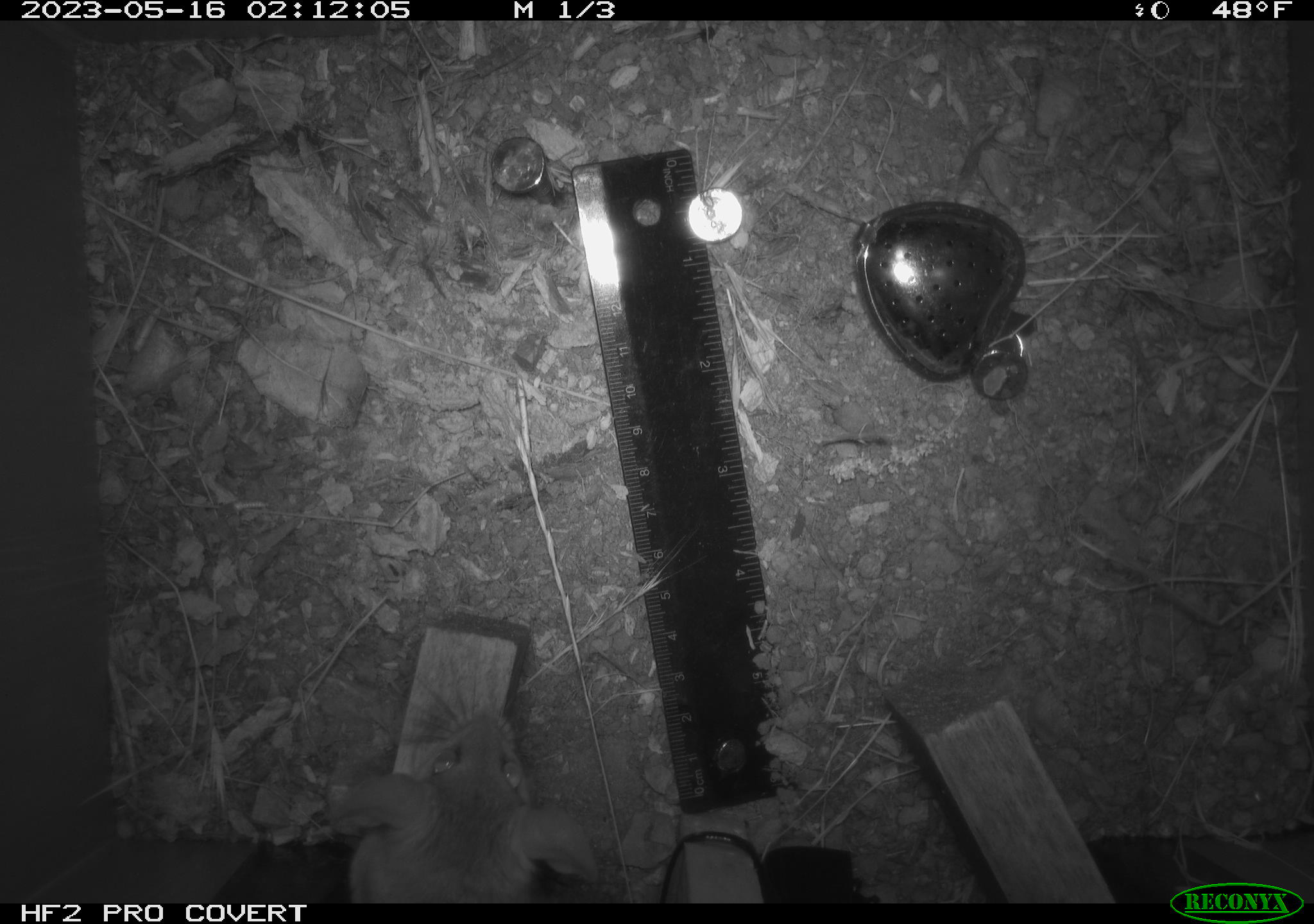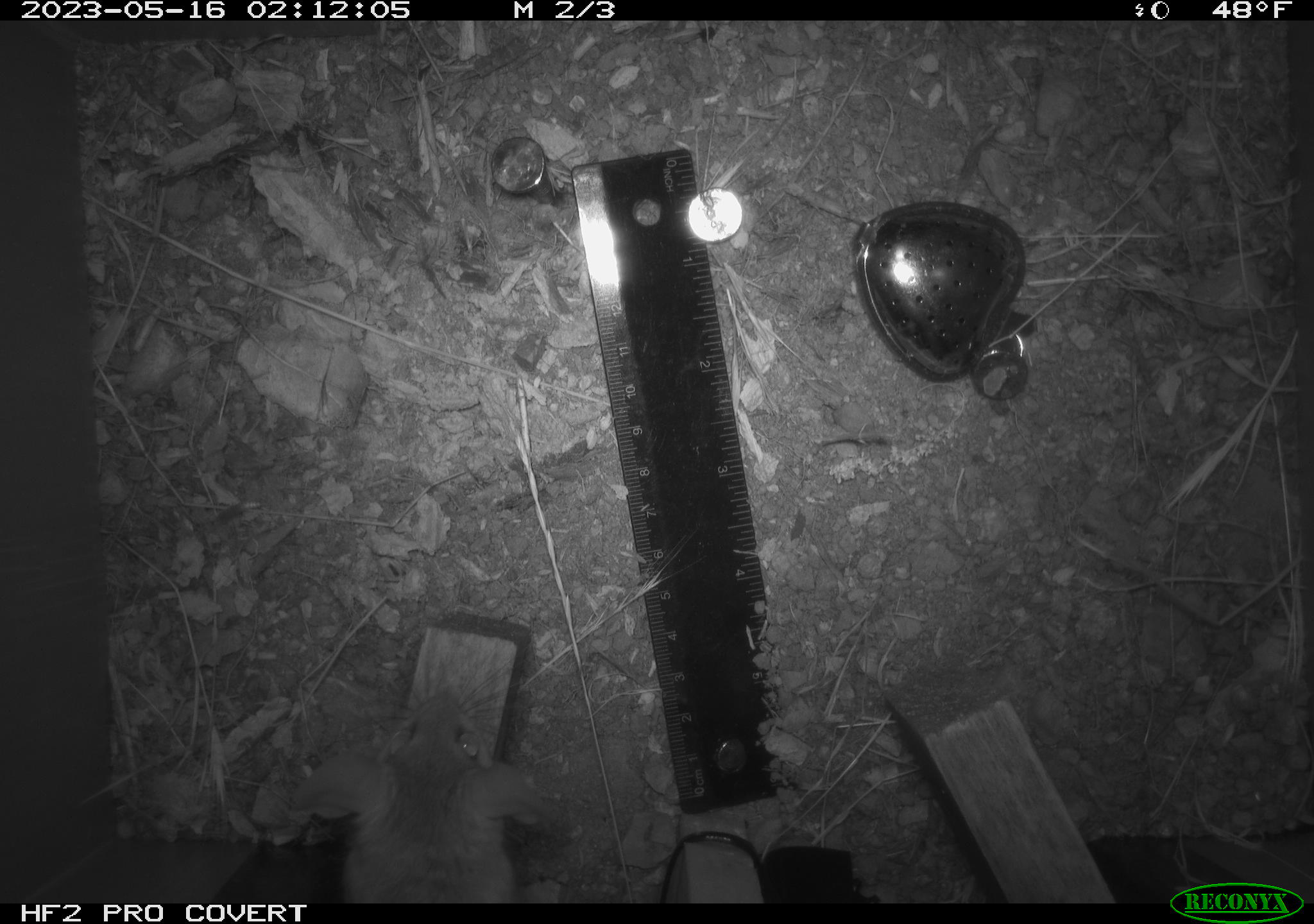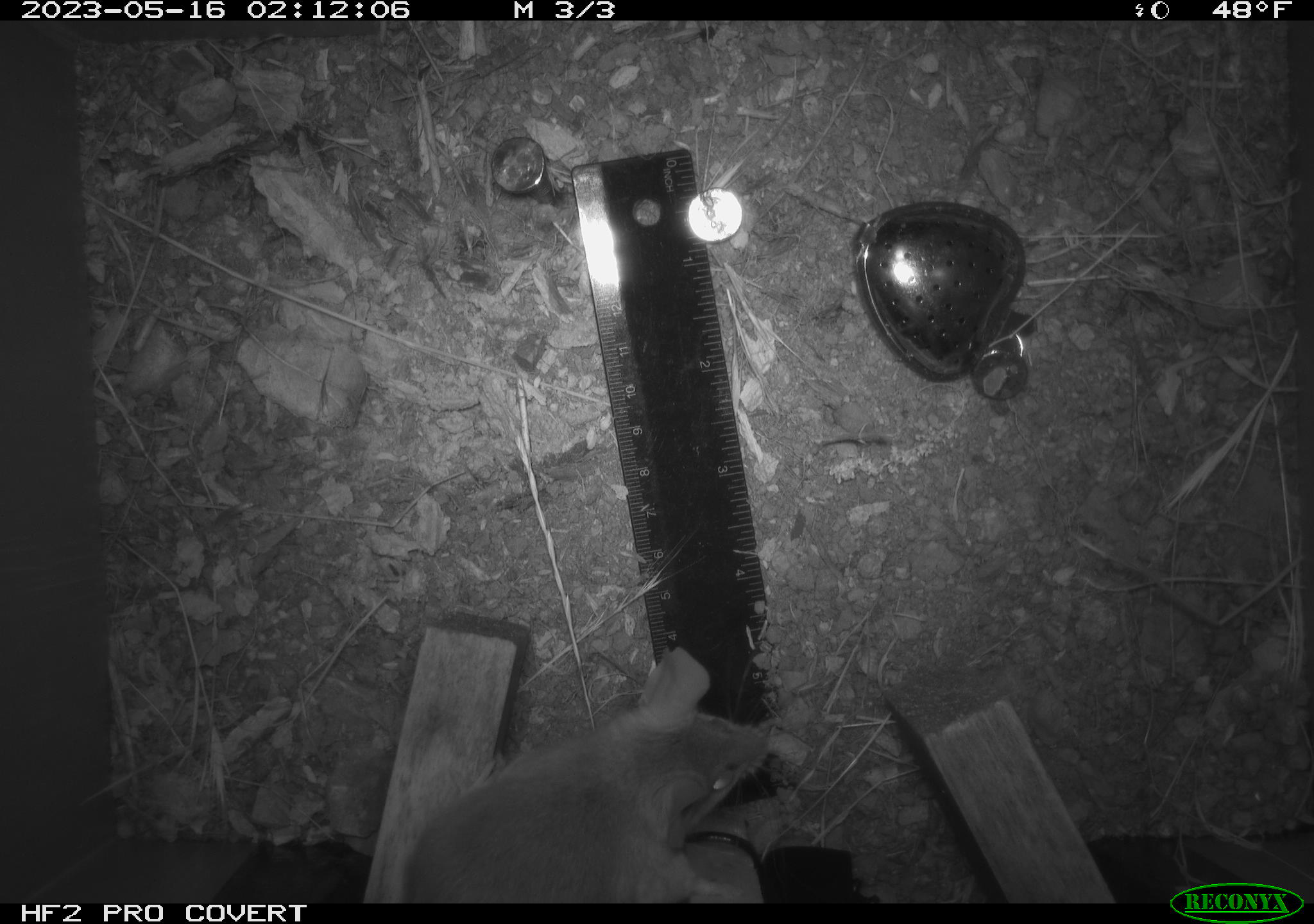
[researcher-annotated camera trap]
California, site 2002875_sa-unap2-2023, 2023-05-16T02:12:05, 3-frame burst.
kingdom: Animalia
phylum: Chordata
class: Mammalia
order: Rodentia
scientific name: Rodentia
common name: mouse species